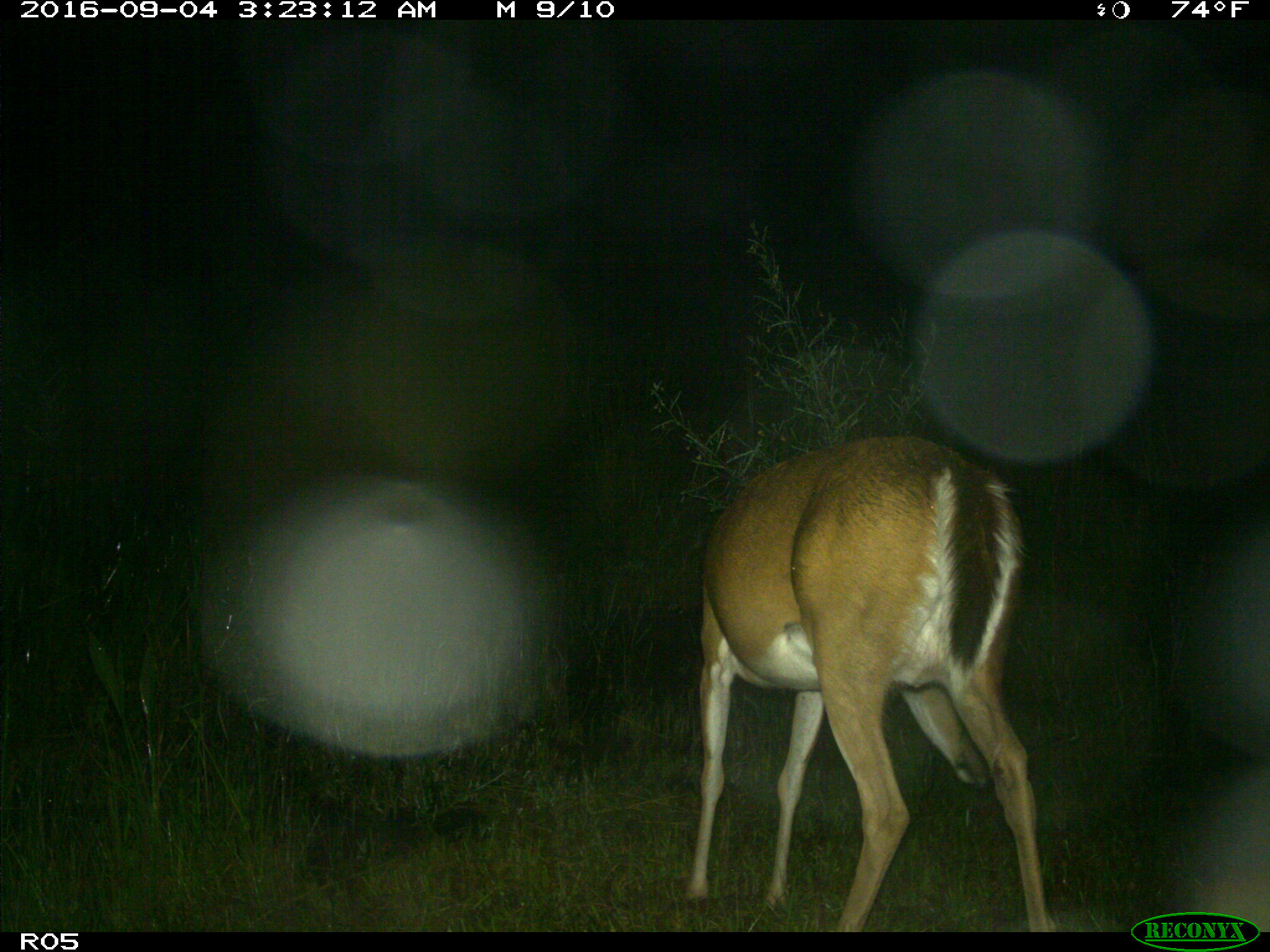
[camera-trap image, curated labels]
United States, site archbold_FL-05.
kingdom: Animalia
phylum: Chordata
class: Mammalia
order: Artiodactyla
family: Cervidae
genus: Odocoileus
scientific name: Odocoileus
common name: deer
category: unidentified deer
Unidentified deer (deer) (Odocoileus).